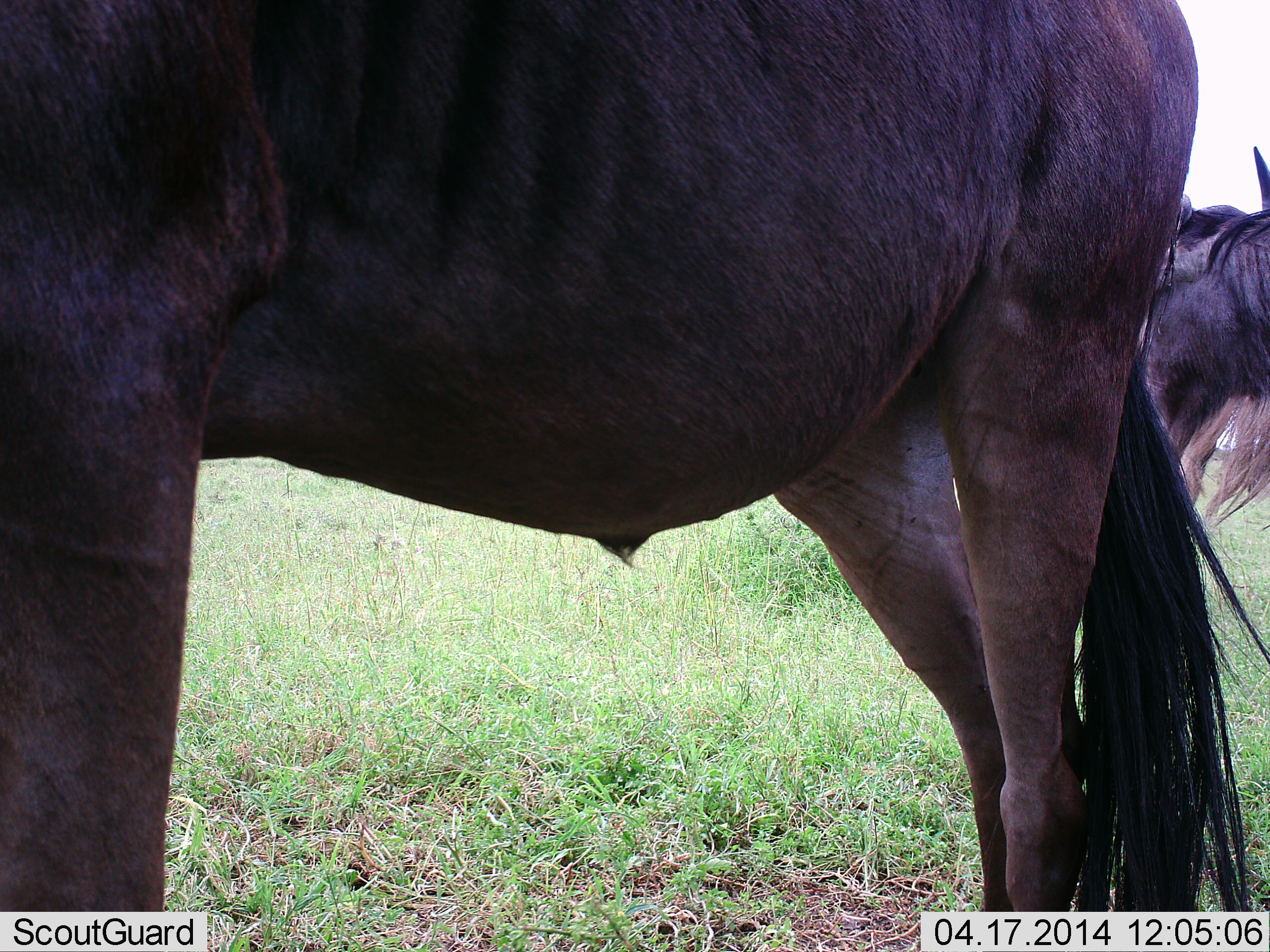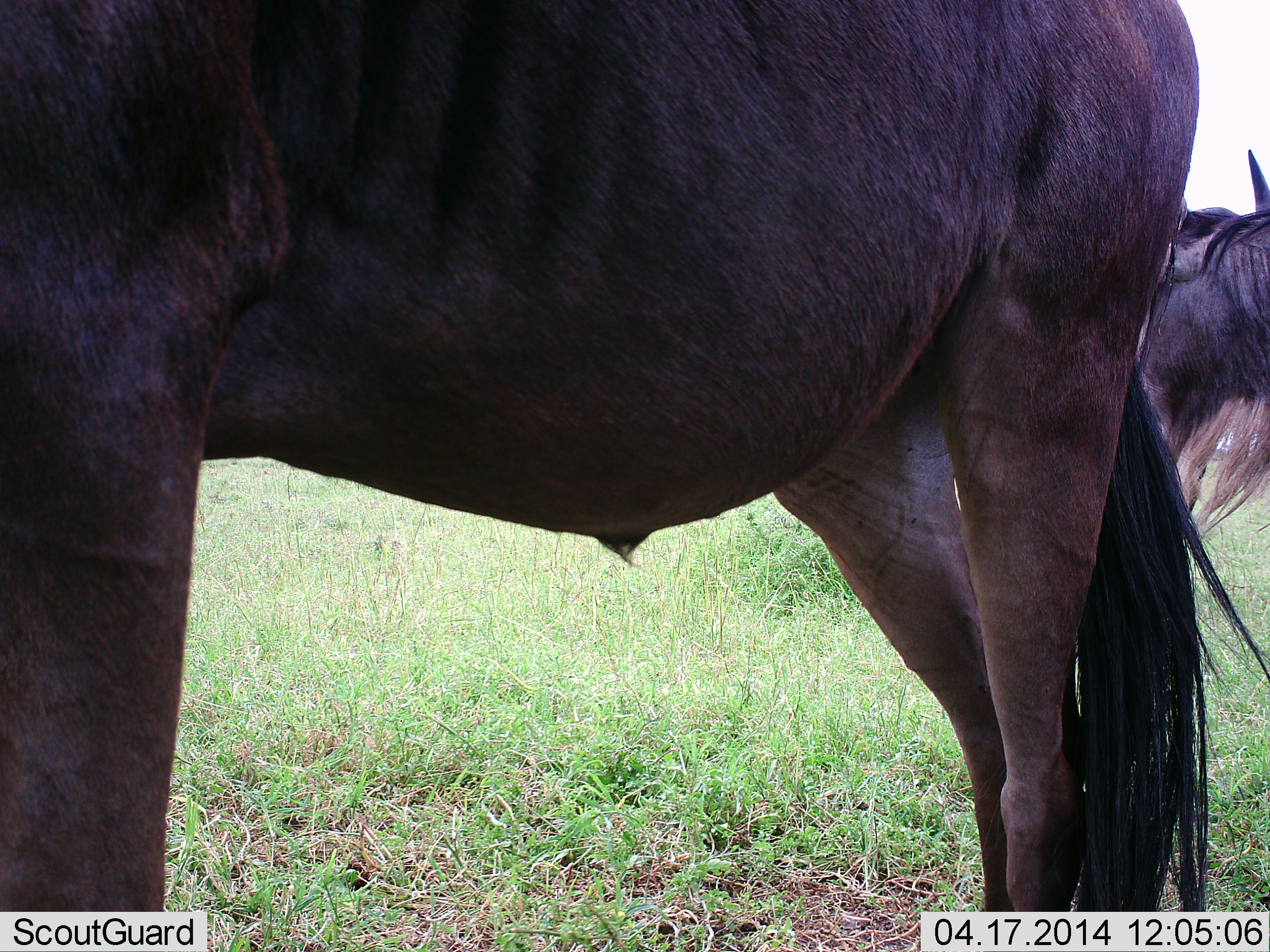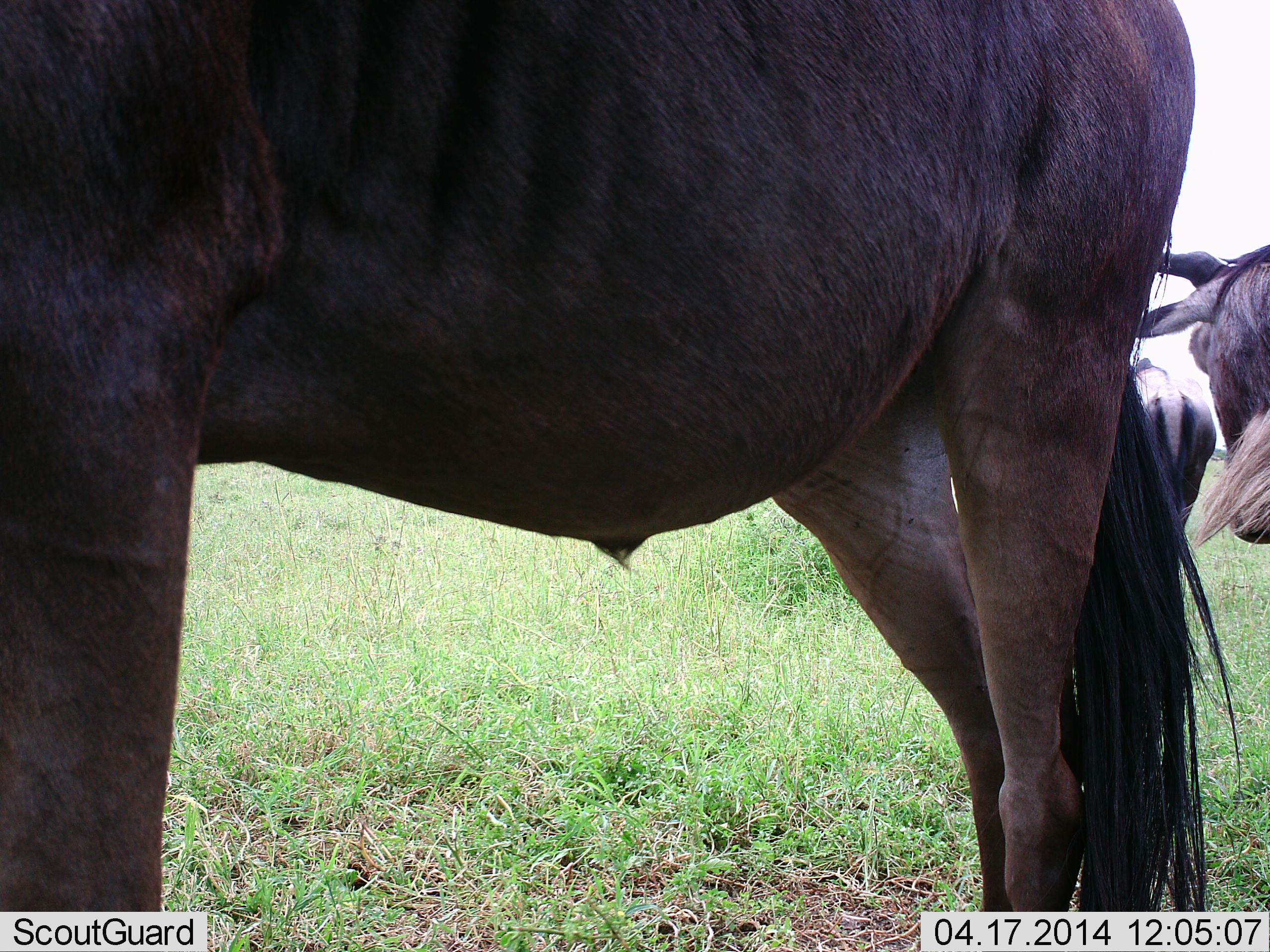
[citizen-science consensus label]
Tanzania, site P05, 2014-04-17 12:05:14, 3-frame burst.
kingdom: Animalia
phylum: Chordata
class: Mammalia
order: Artiodactyla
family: Bovidae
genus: Connochaetes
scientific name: Connochaetes taurinus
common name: blue wildebeest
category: wildebeest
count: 3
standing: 100%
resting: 0%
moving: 10%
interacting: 0%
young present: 0%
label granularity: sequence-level